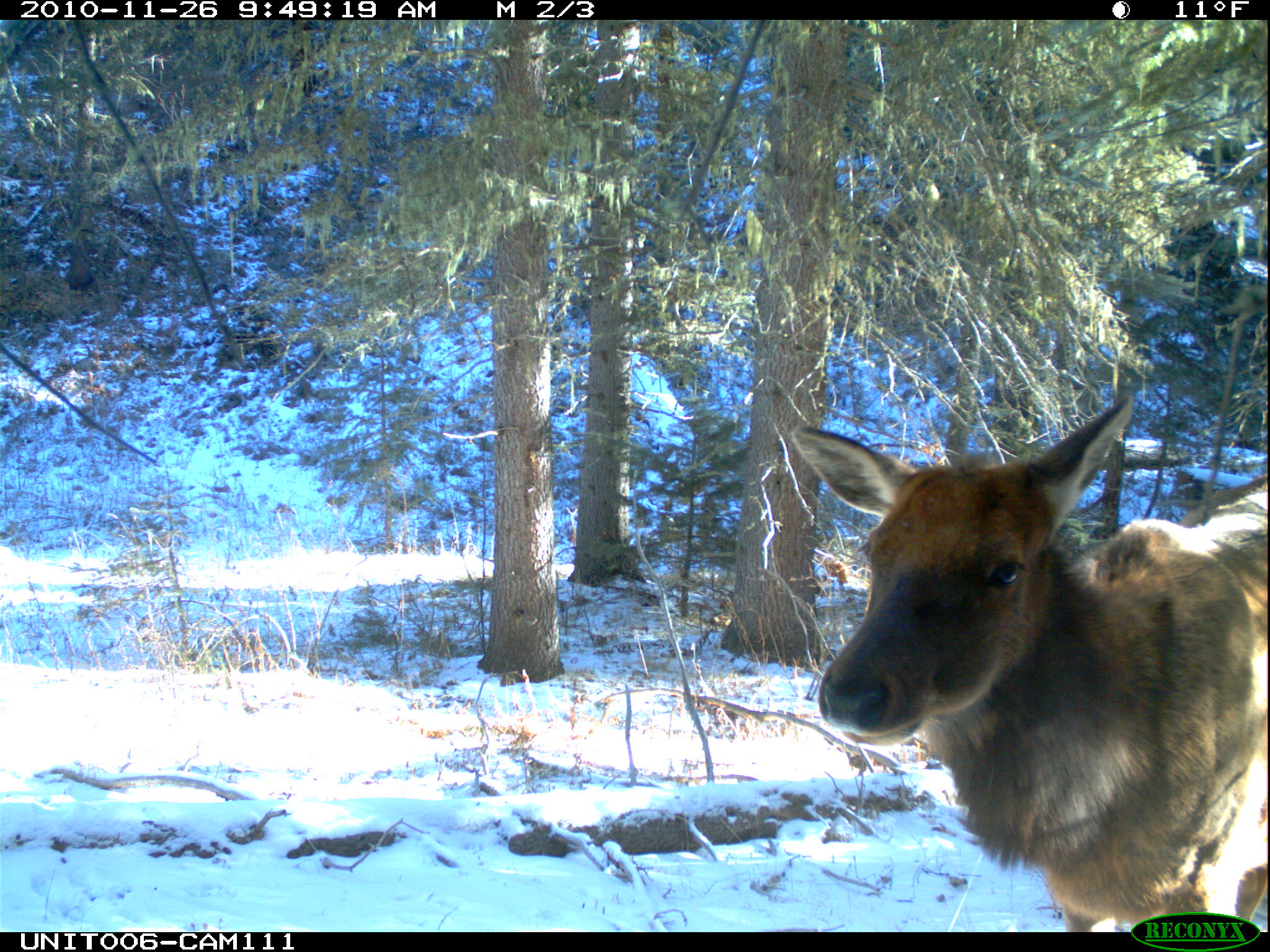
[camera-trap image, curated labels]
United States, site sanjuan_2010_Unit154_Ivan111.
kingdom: Animalia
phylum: Chordata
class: Mammalia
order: Artiodactyla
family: Cervidae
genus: Cervus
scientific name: Cervus elaphus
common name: red deer